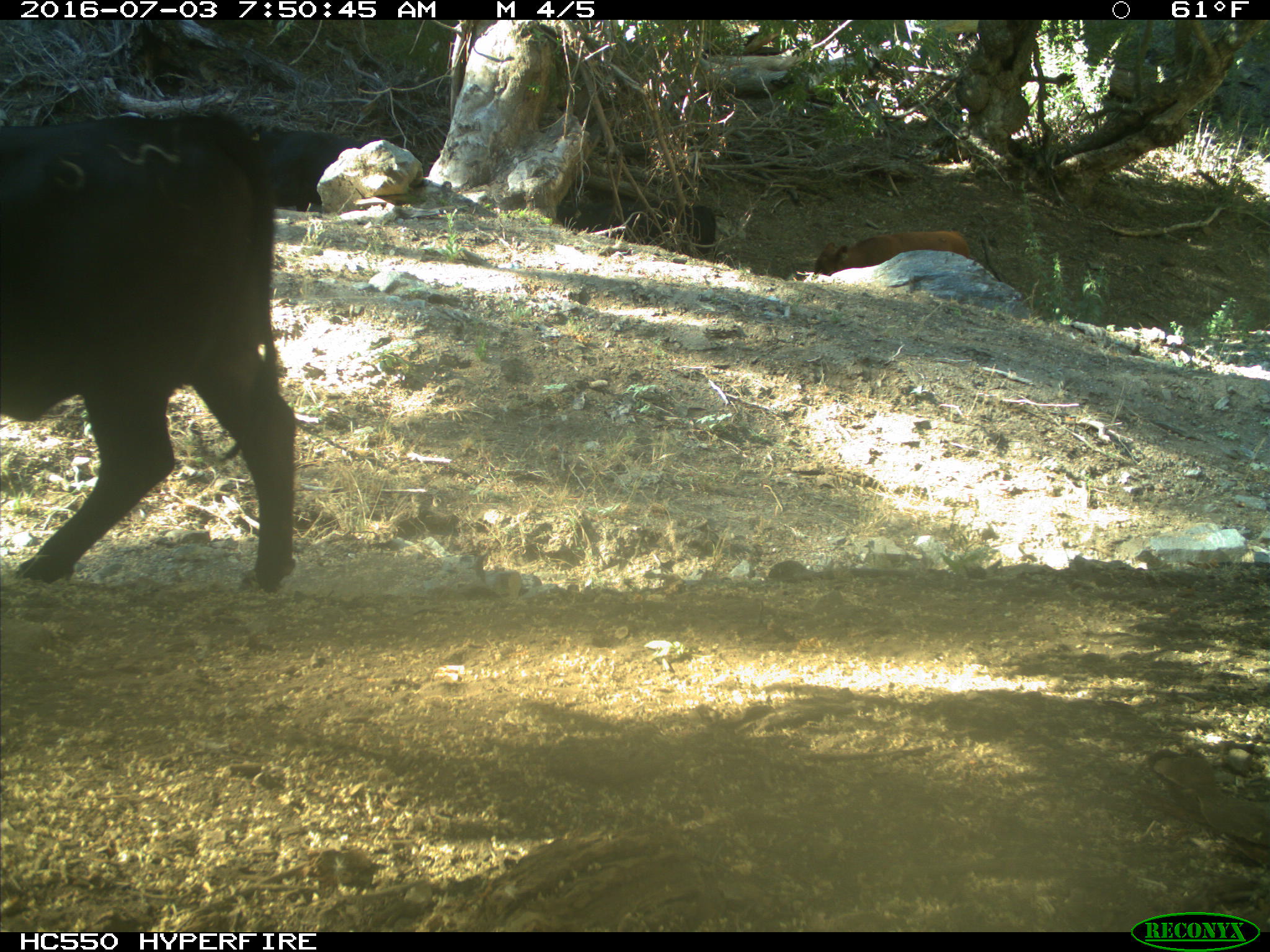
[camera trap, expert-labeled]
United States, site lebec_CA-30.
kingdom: Animalia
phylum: Chordata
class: Mammalia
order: Artiodactyla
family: Bovidae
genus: Bos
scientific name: Bos taurus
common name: domestic cow